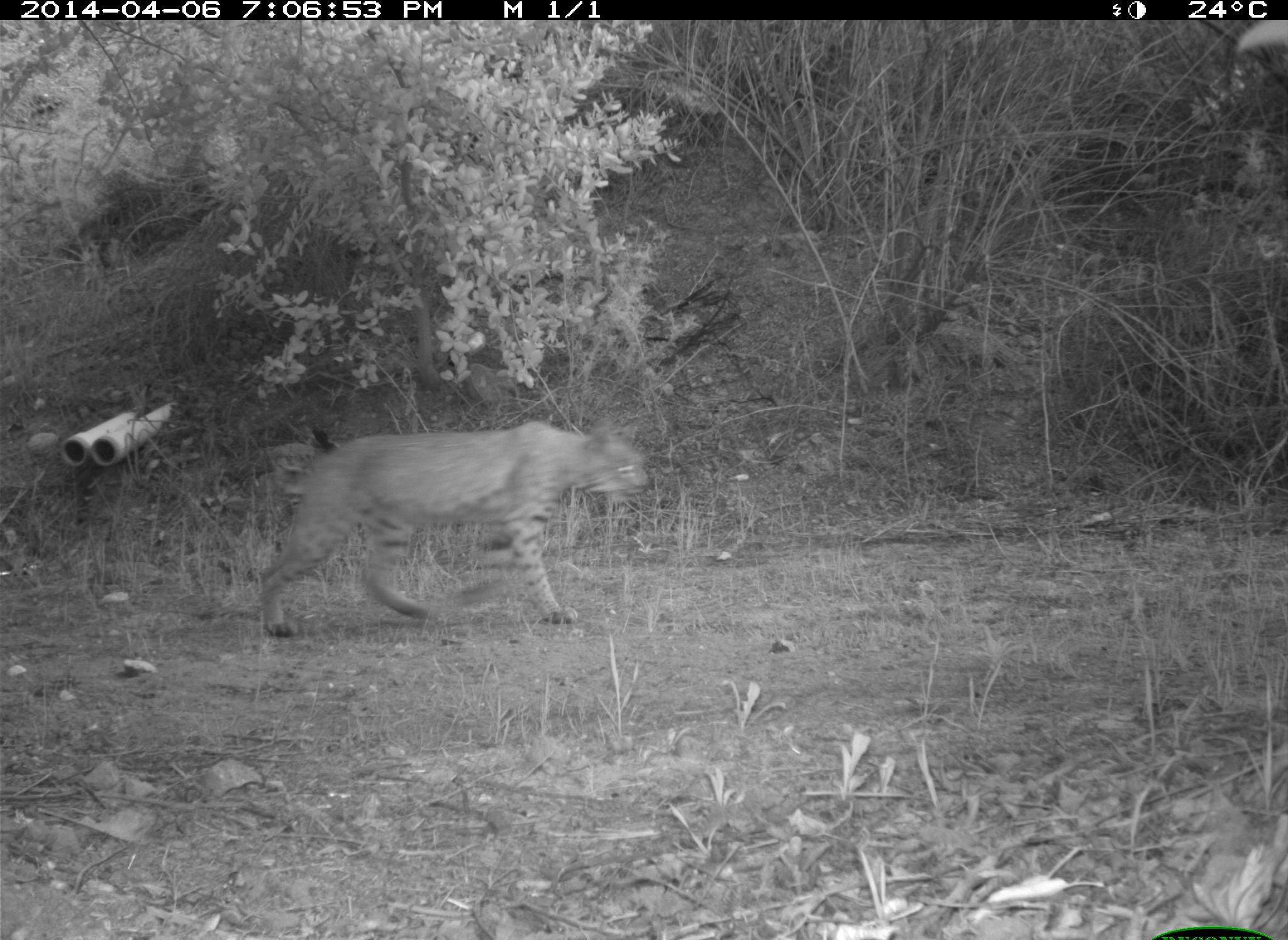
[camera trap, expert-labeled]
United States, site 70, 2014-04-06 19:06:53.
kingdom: Animalia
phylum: Chordata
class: Mammalia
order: Carnivora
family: Felidae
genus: Lynx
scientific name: Lynx rufus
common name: bobcat